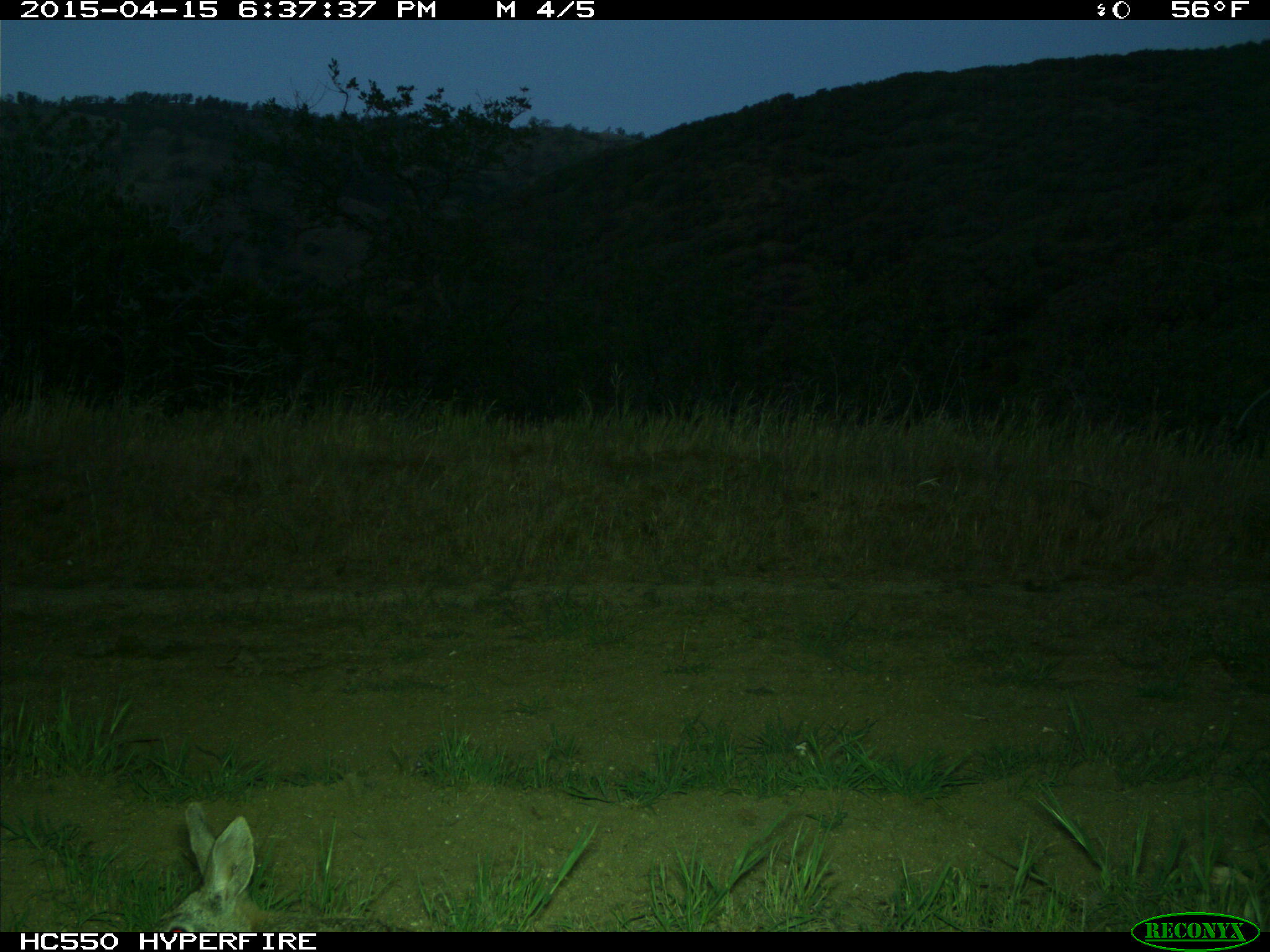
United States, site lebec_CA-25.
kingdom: Animalia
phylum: Chordata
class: Mammalia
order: Lagomorpha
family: Leporidae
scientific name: Leporidae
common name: rabbits and hares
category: unidentified rabbit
Unidentified rabbit (rabbits and hares) (Leporidae).